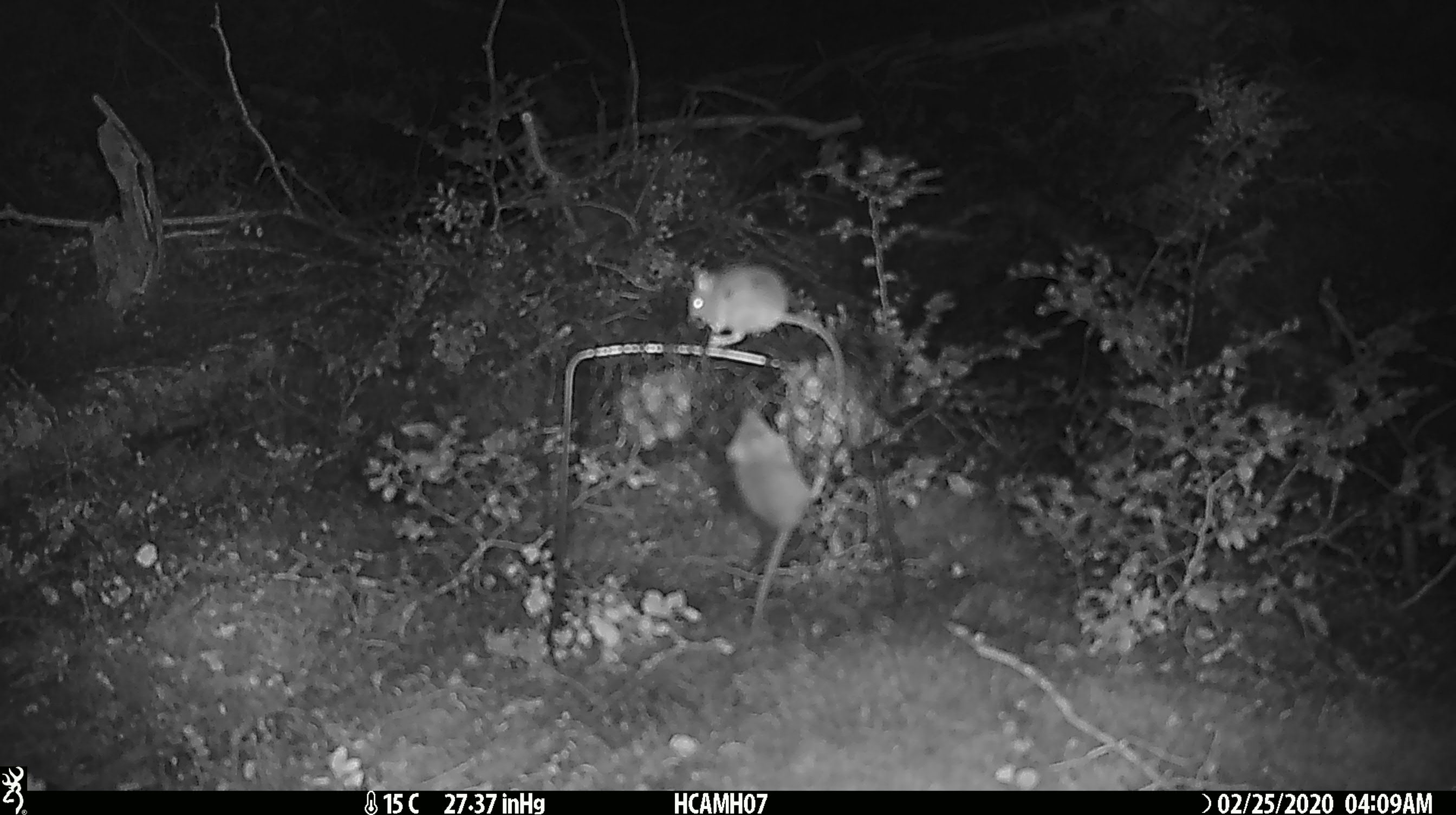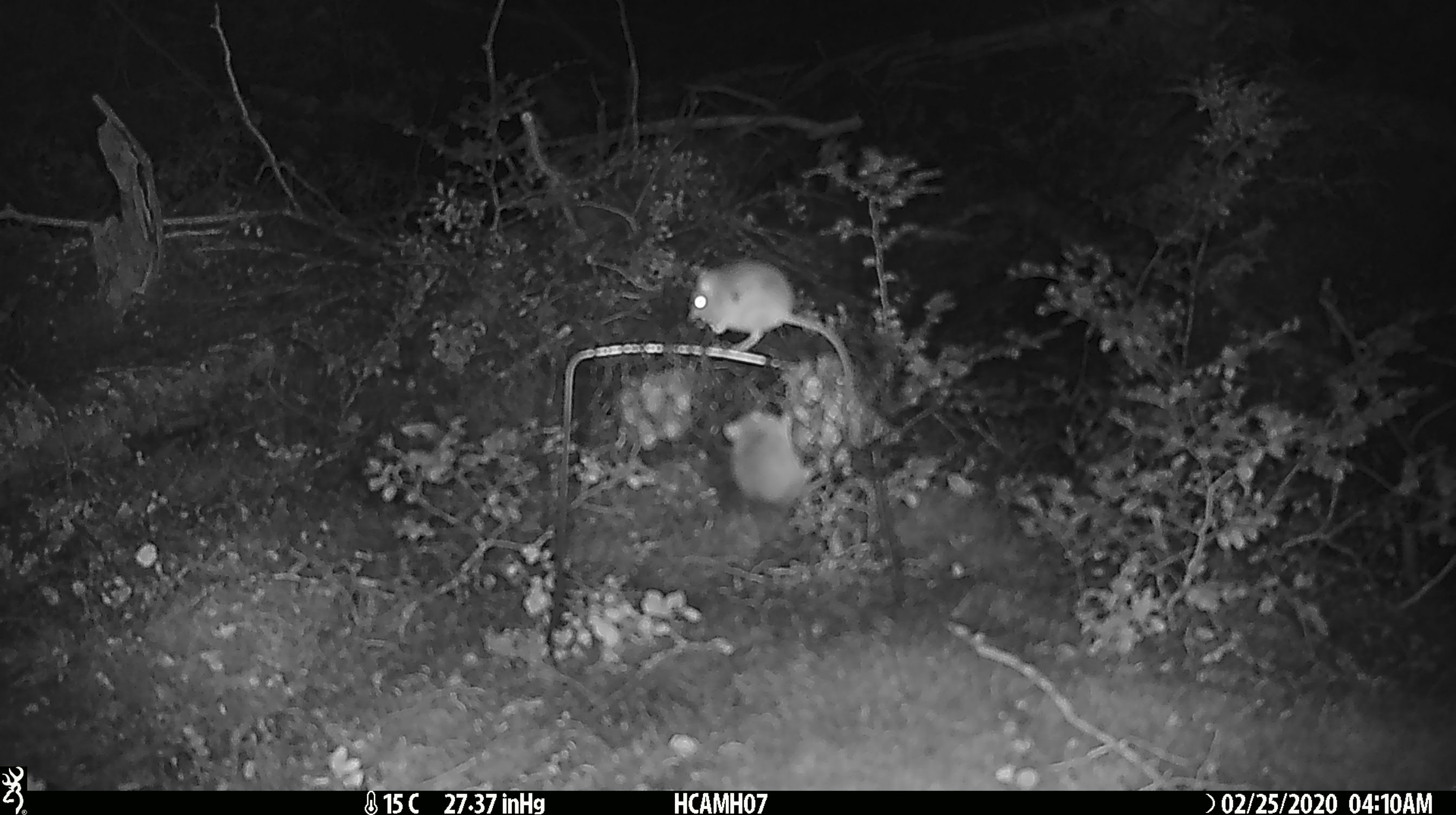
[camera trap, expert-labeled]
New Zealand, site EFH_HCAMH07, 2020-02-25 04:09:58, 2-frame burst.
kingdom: Animalia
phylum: Chordata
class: Mammalia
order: Rodentia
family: Muridae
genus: Mus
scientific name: Mus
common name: mouse